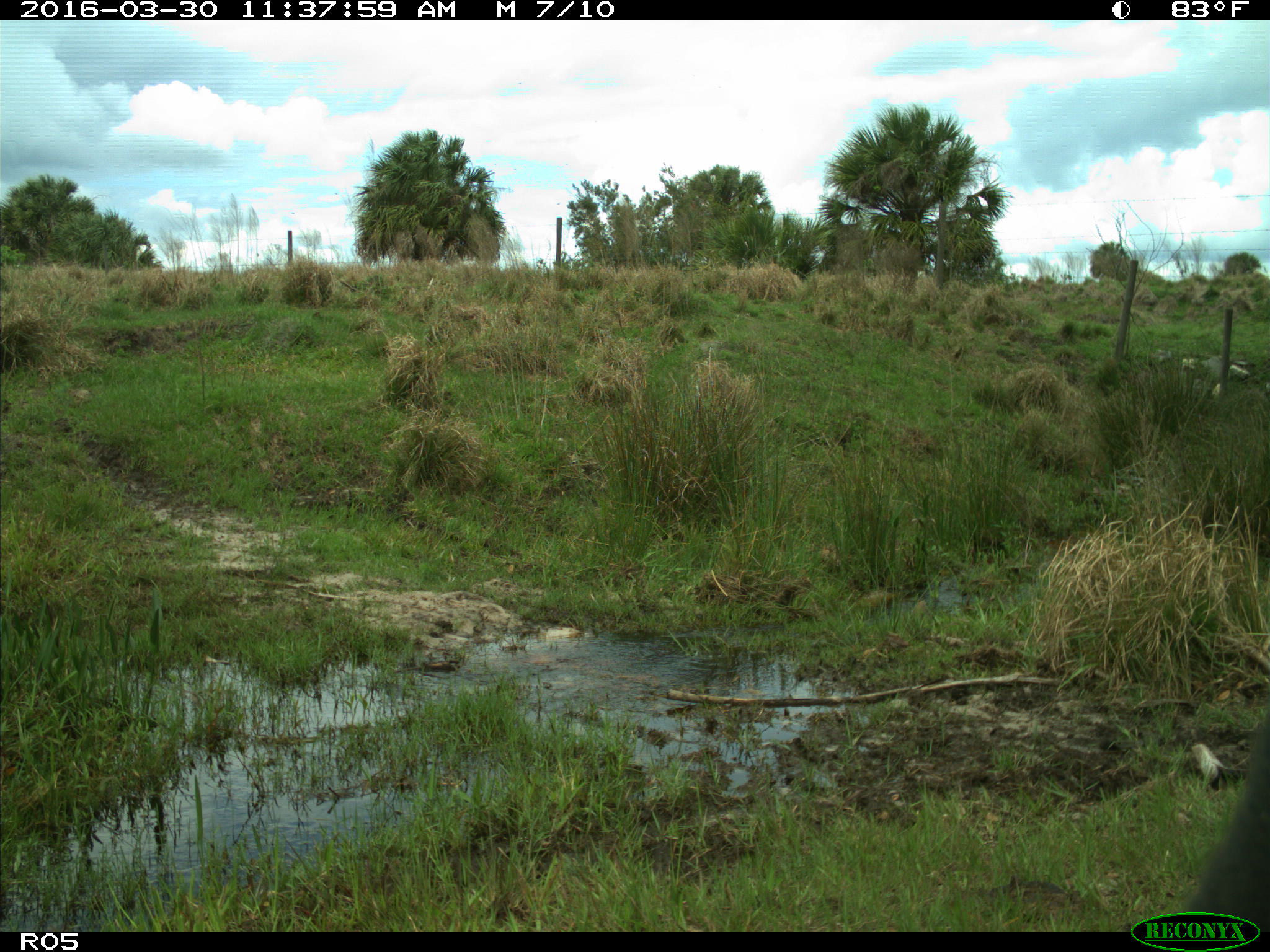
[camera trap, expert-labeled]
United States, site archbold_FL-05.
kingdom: Animalia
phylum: Chordata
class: Mammalia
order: Artiodactyla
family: Bovidae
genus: Bos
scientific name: Bos taurus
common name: domestic cow